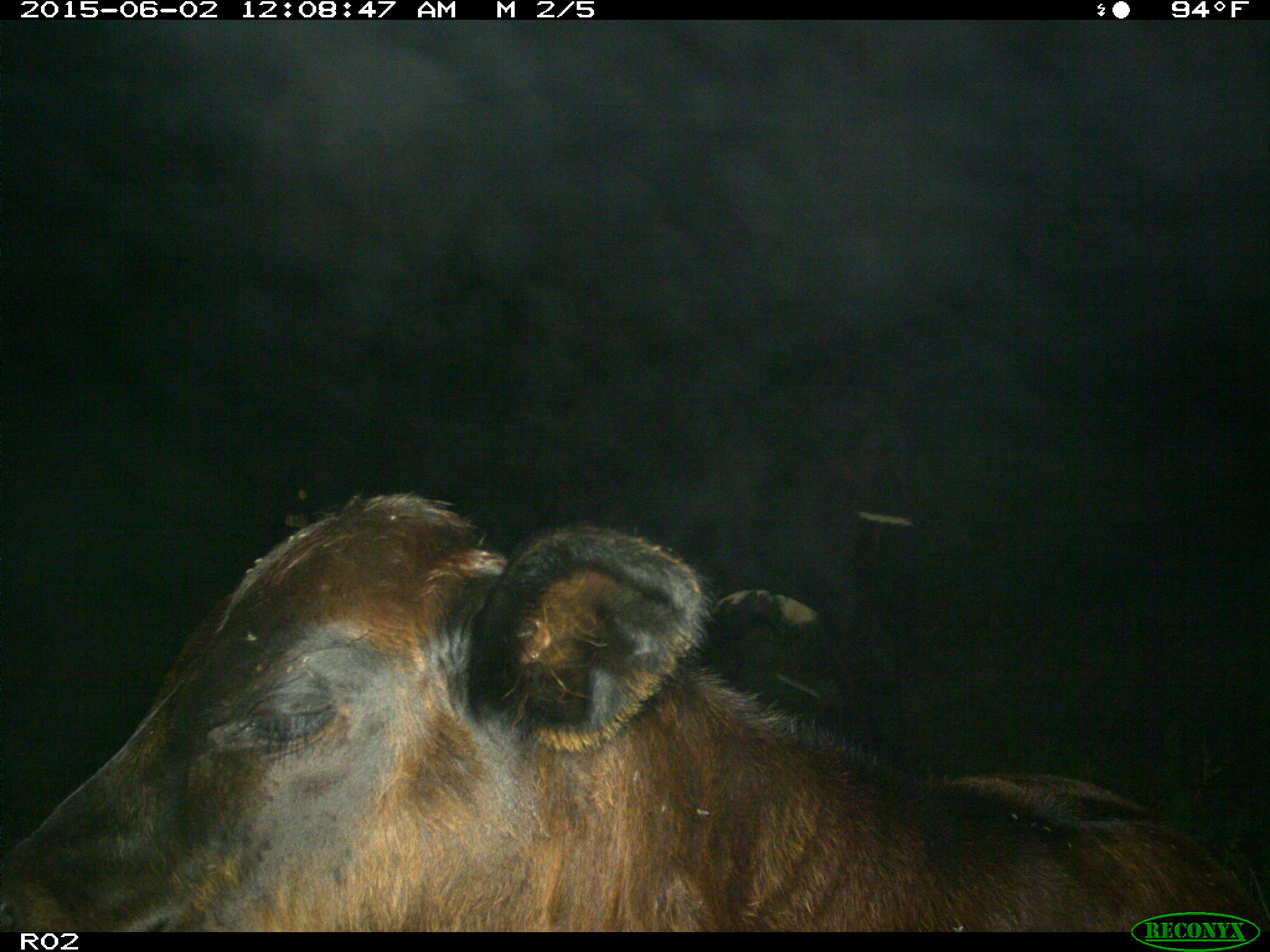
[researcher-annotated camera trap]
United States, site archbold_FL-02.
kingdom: Animalia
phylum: Chordata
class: Mammalia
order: Artiodactyla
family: Bovidae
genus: Bos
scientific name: Bos taurus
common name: domestic cow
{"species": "Bos taurus (domestic cow)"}